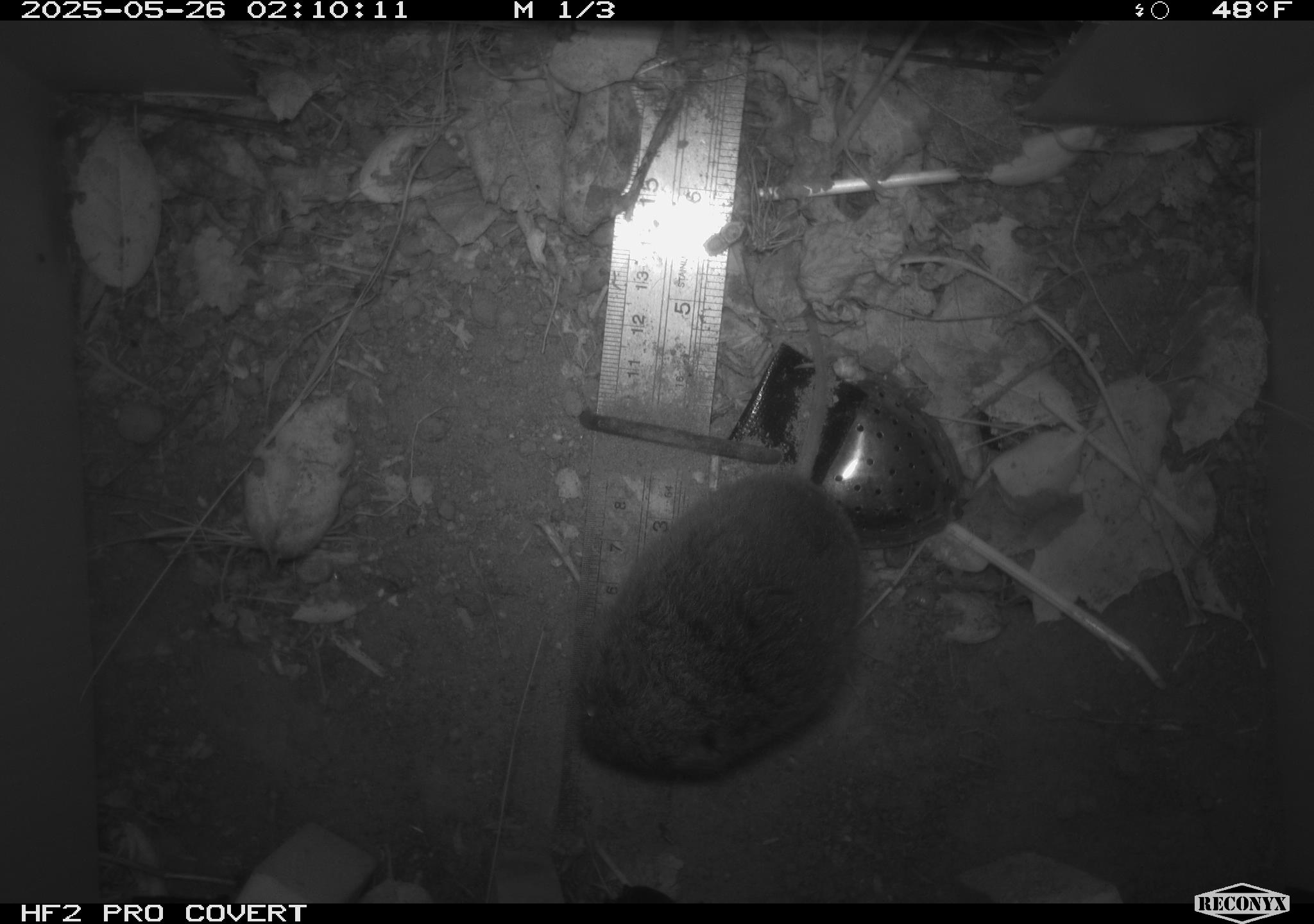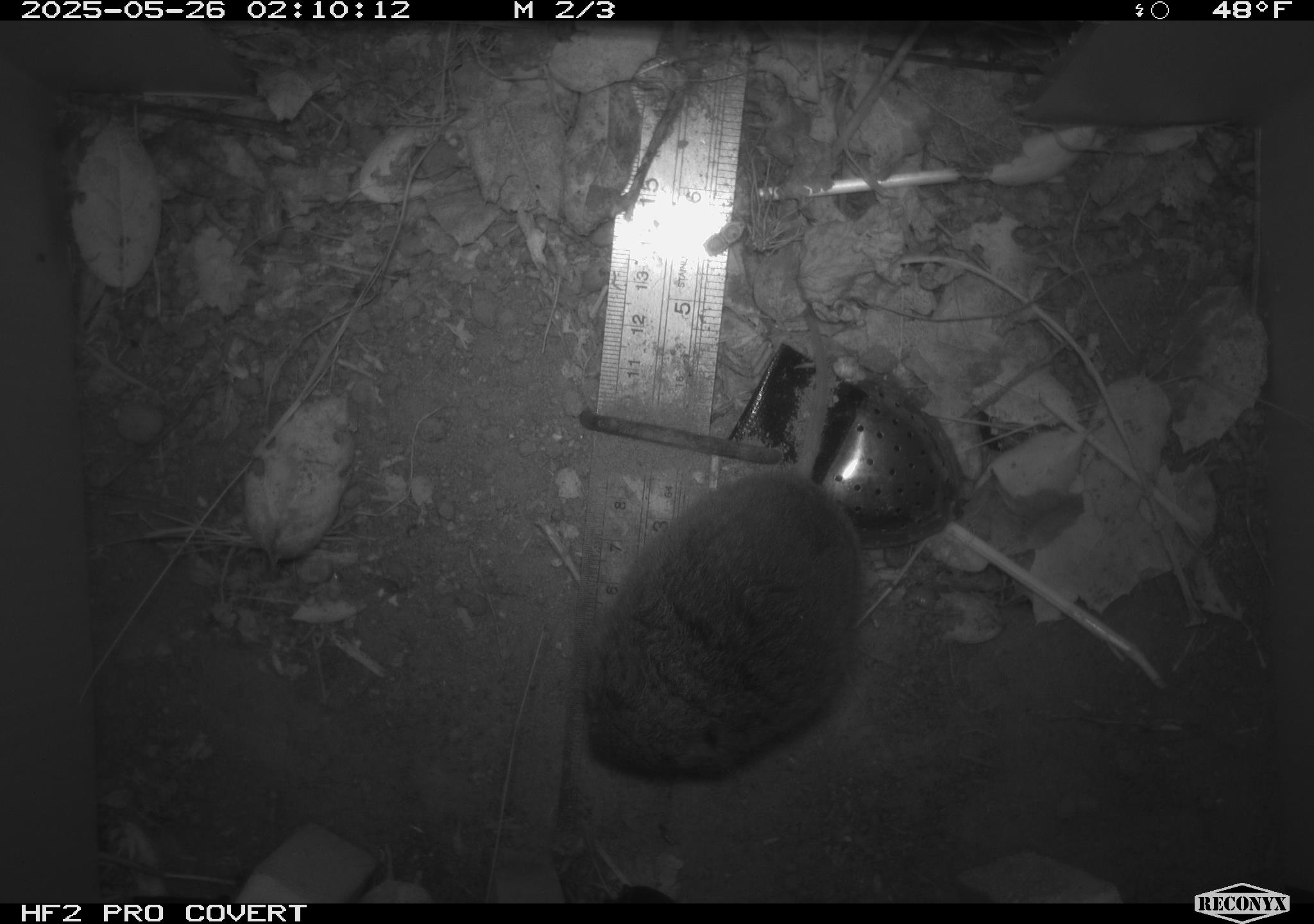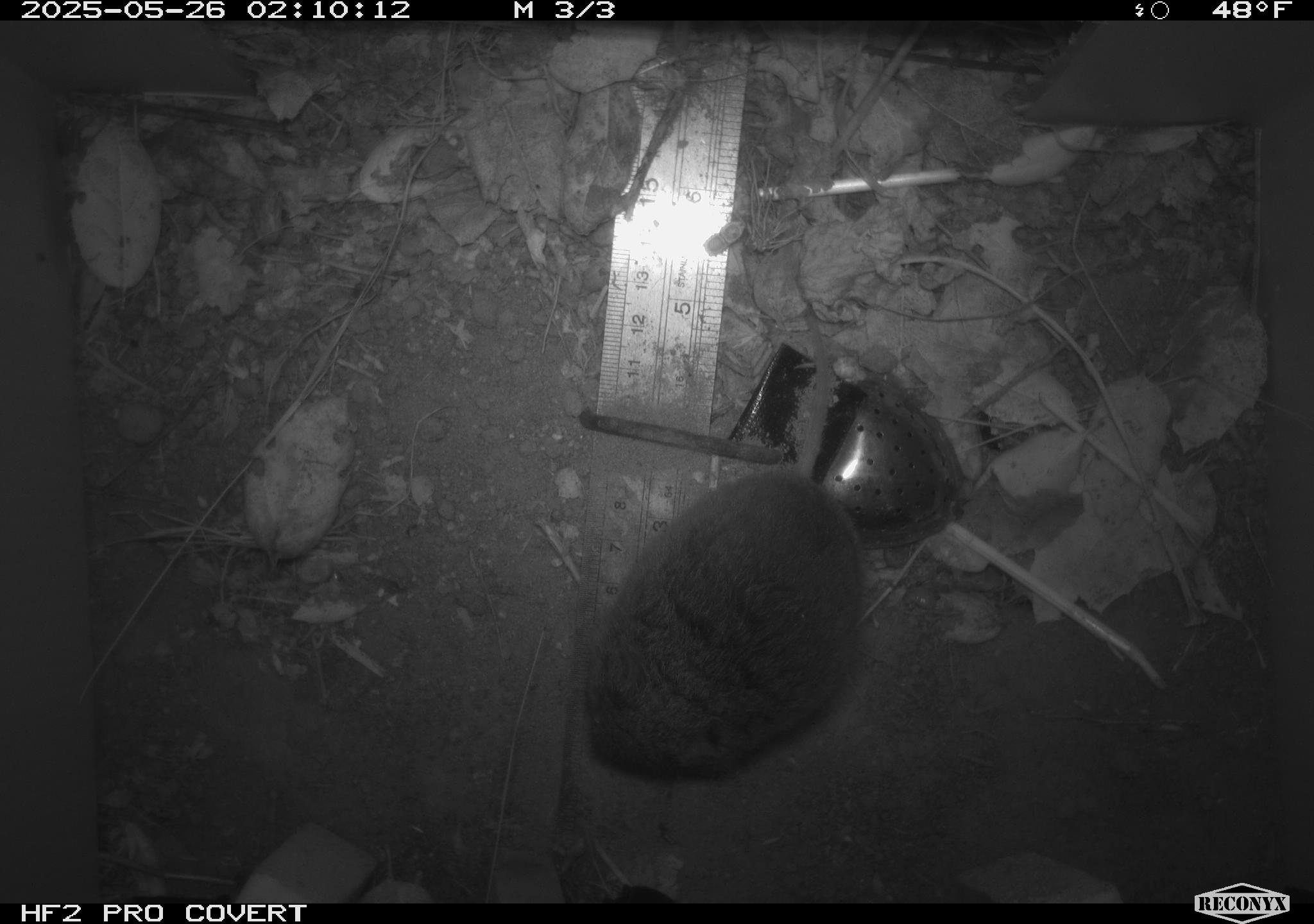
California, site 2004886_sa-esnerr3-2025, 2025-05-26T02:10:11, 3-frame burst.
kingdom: Animalia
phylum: Chordata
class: Mammalia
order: Rodentia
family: Cricetidae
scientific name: Arvicolinae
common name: voles, lemmings, and muskrats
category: arvicolinae subfamily